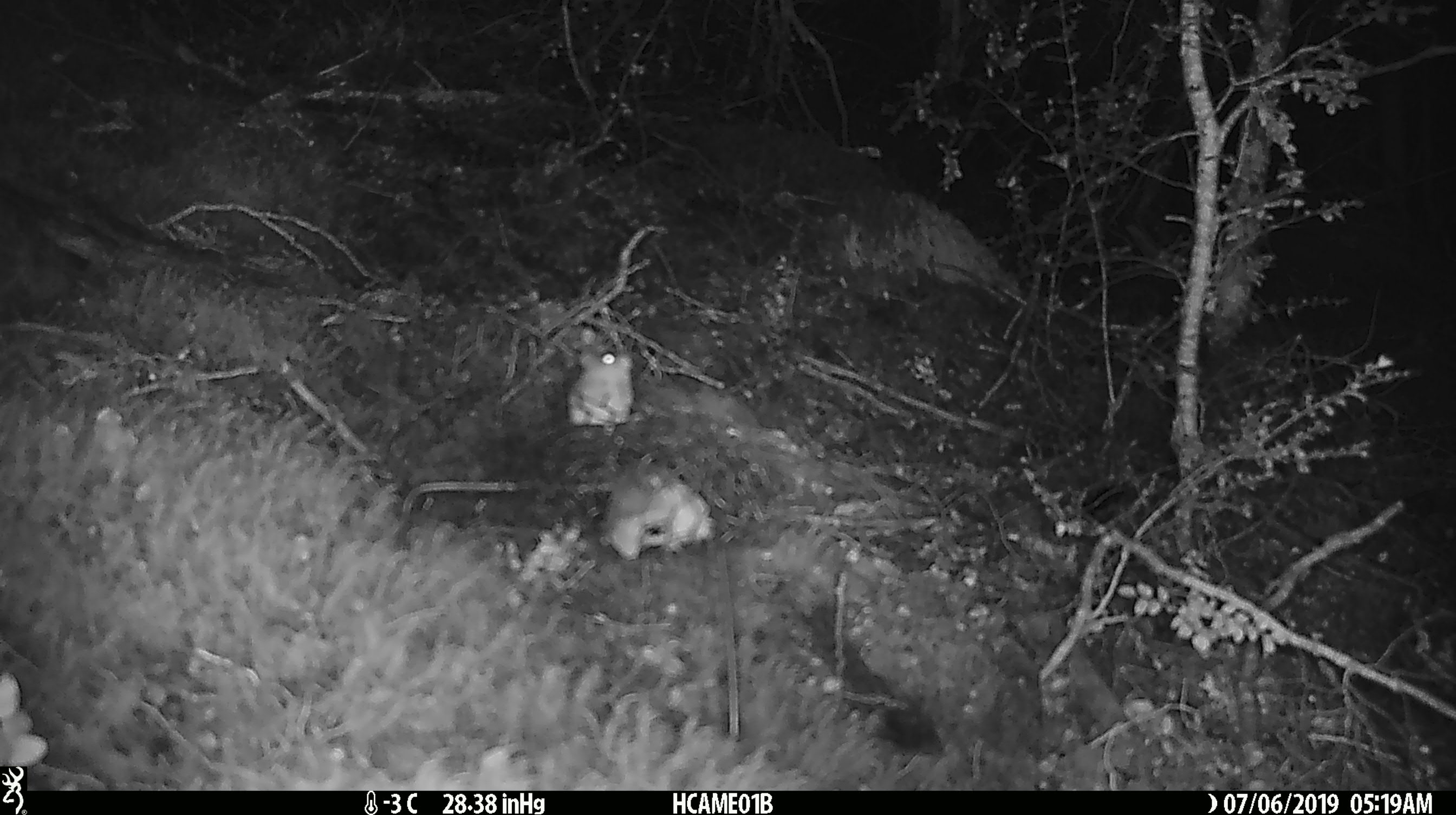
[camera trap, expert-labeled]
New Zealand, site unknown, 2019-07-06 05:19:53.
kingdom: Animalia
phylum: Chordata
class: Mammalia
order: Rodentia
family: Muridae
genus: Mus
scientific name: Mus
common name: mouse